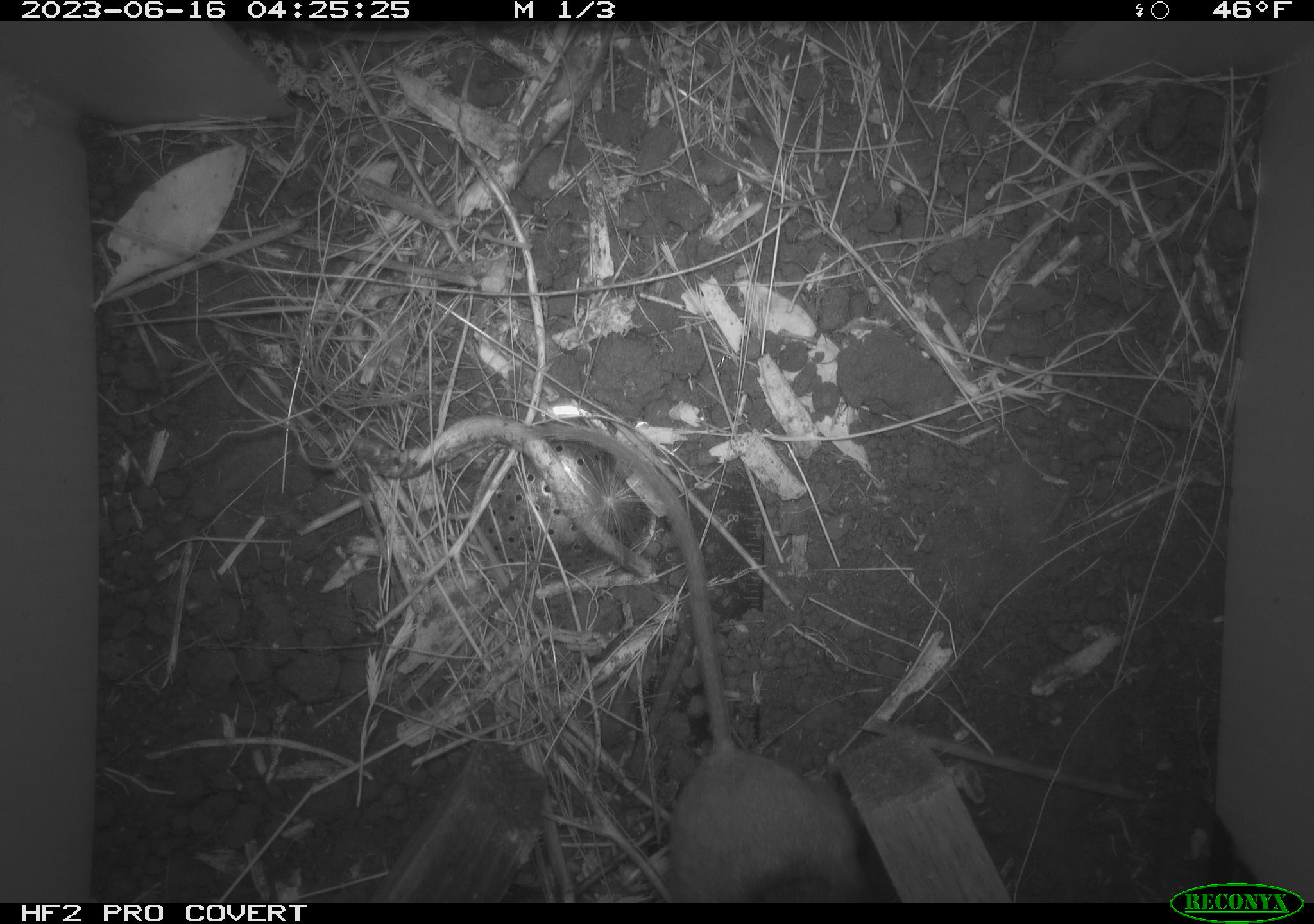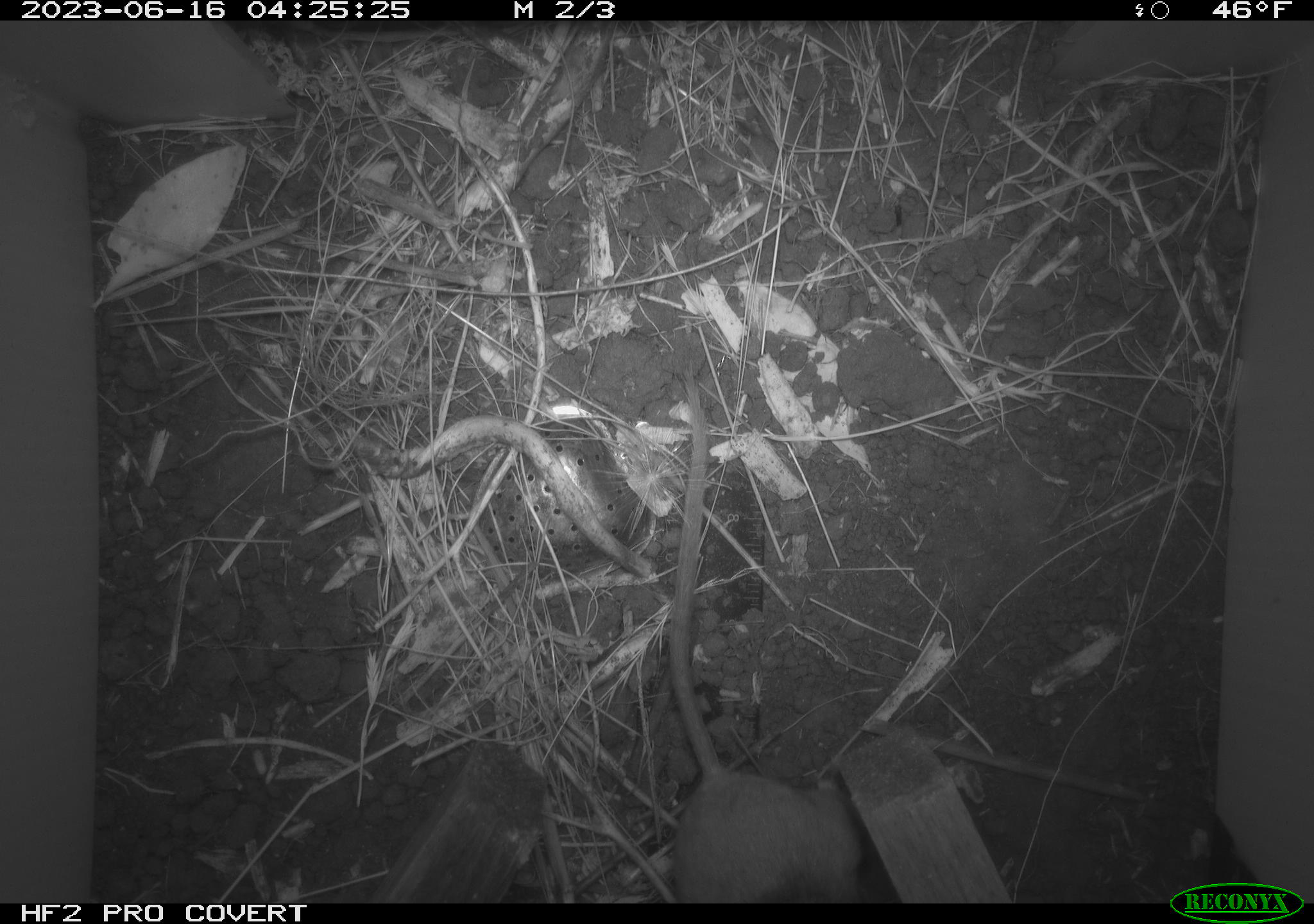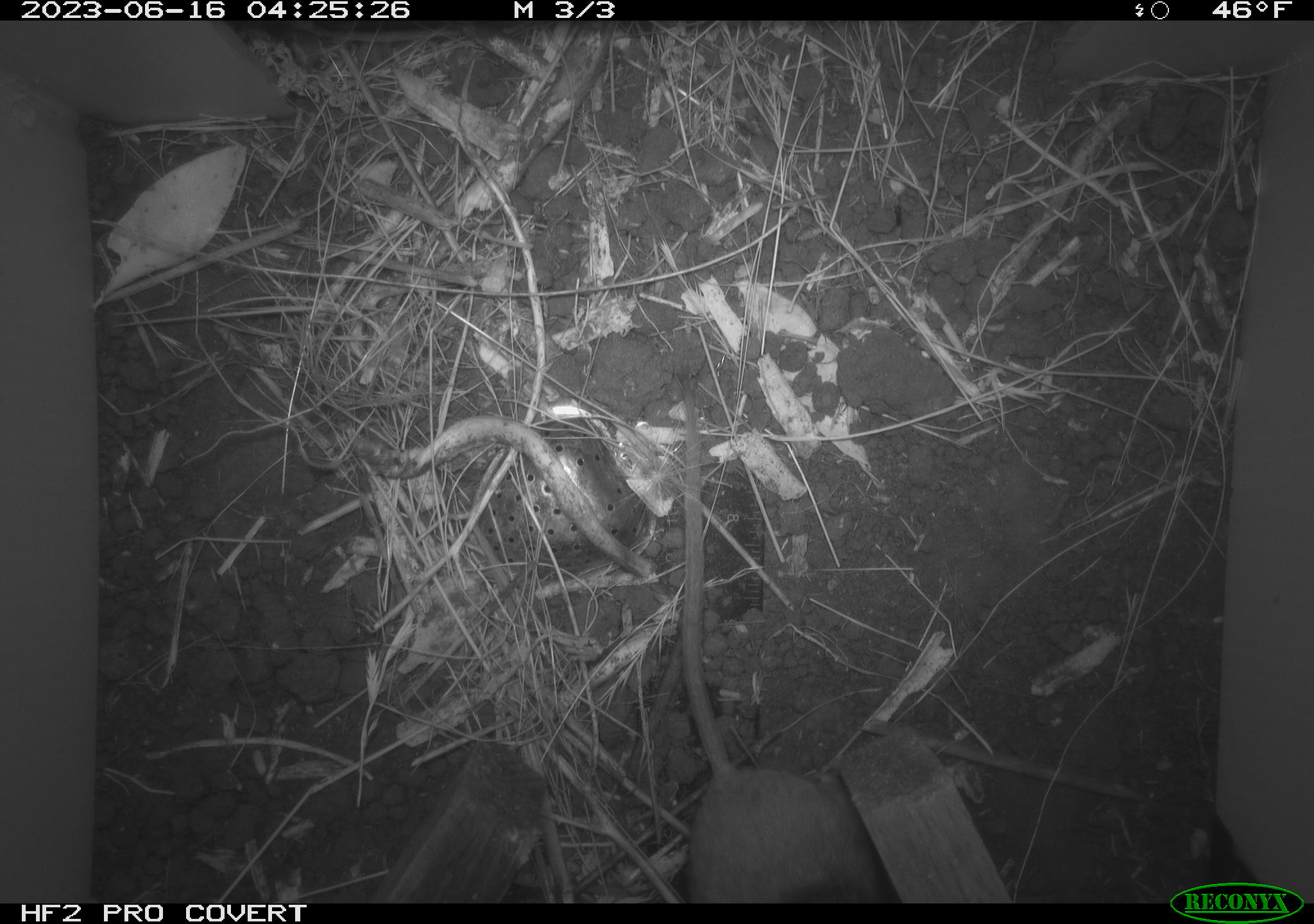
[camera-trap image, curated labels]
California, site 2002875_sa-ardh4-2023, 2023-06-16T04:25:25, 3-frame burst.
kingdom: Animalia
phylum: Chordata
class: Mammalia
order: Rodentia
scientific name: Rodentia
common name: mouse species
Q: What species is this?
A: Mouse species (Rodentia).